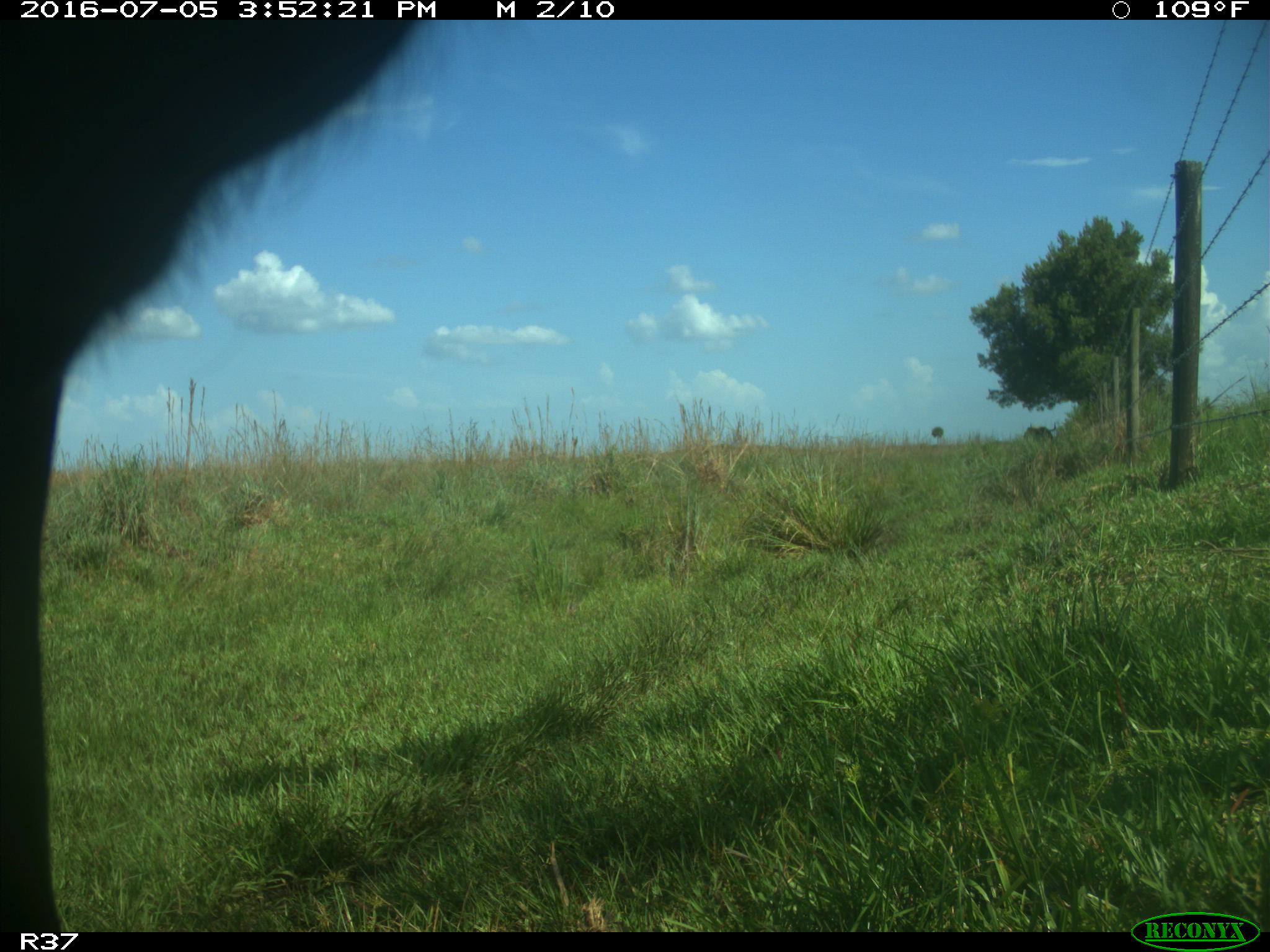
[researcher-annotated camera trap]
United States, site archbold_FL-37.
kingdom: Animalia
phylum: Chordata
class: Mammalia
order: Artiodactyla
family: Bovidae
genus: Bos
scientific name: Bos taurus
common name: domestic cow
Bos taurus (domestic cow).